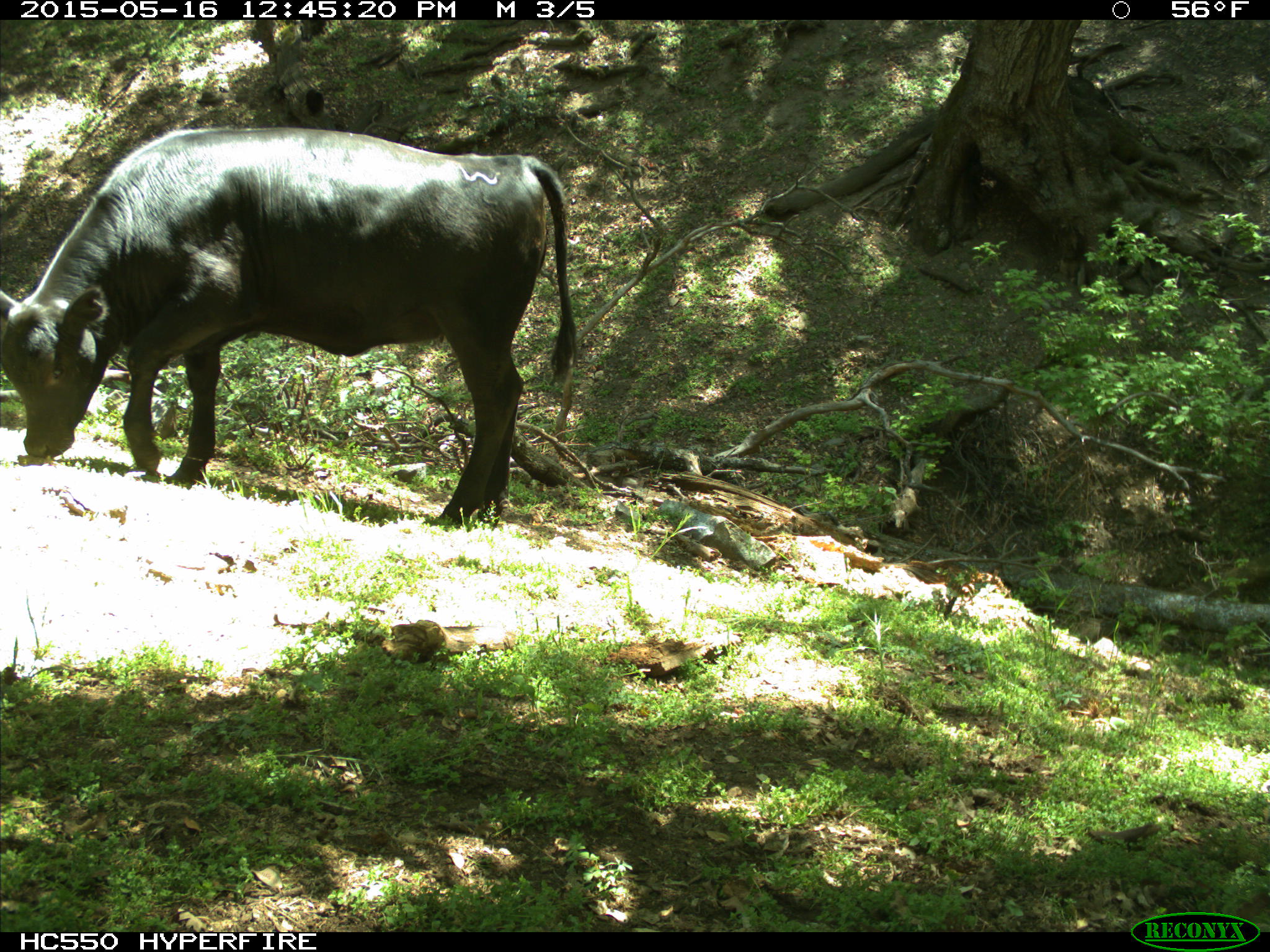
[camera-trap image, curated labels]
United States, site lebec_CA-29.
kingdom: Animalia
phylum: Chordata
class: Mammalia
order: Artiodactyla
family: Bovidae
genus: Bos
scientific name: Bos taurus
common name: domestic cow